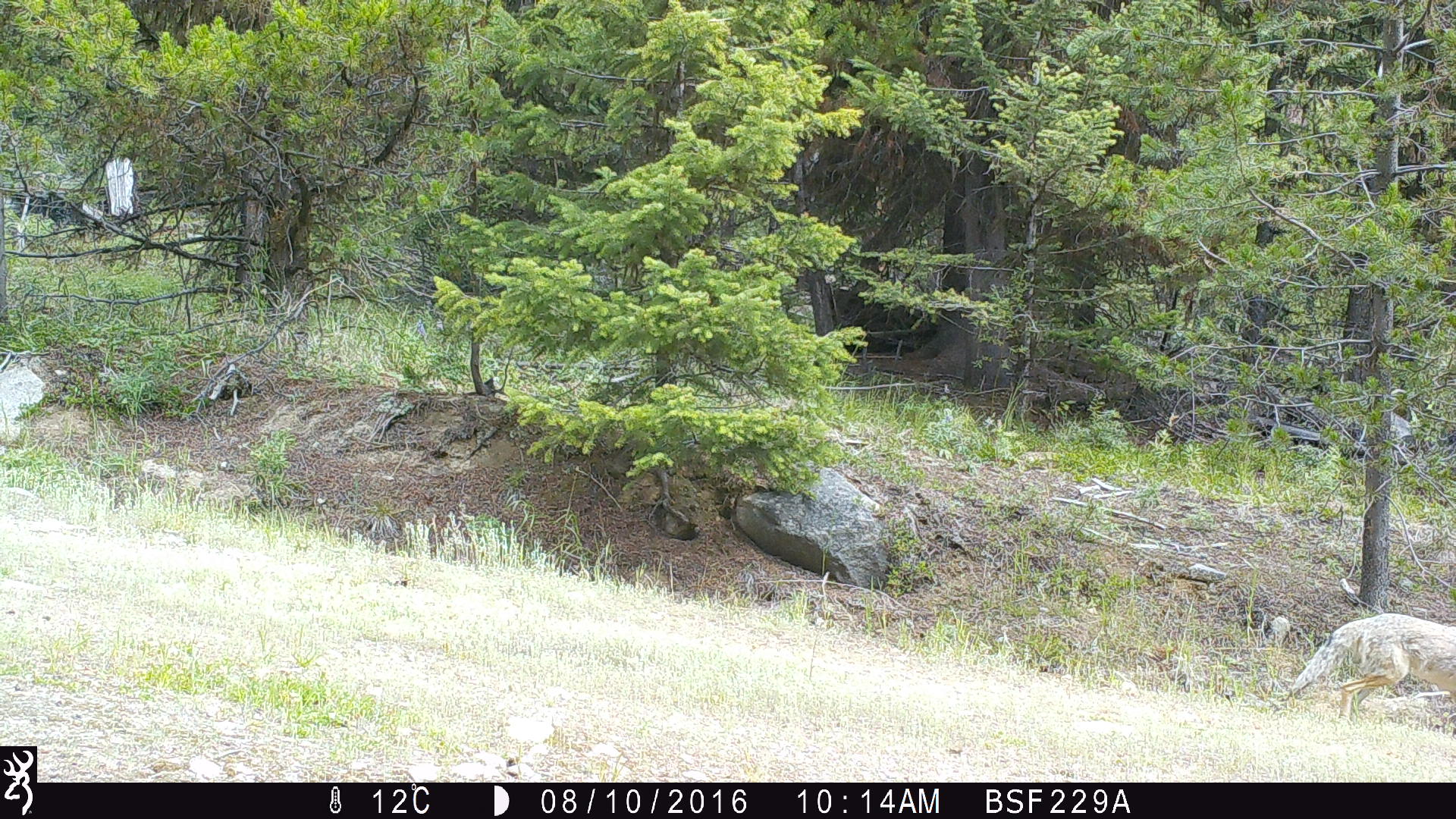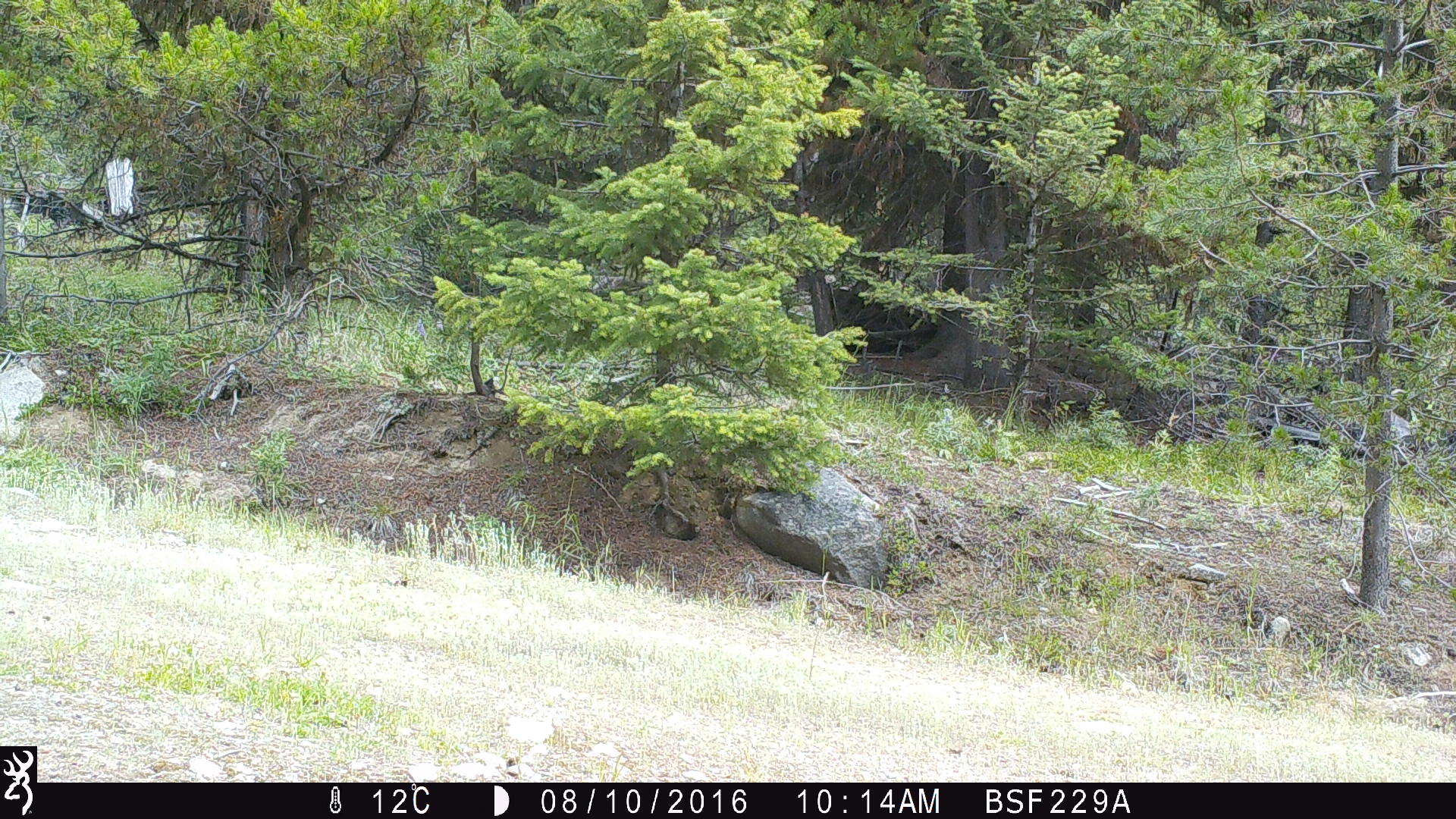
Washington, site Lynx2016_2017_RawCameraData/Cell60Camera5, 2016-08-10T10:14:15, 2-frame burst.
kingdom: Animalia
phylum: Chordata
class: Mammalia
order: Carnivora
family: Canidae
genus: Canis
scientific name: Canis latrans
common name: coyote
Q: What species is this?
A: Canis latrans (coyote).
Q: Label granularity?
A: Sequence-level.